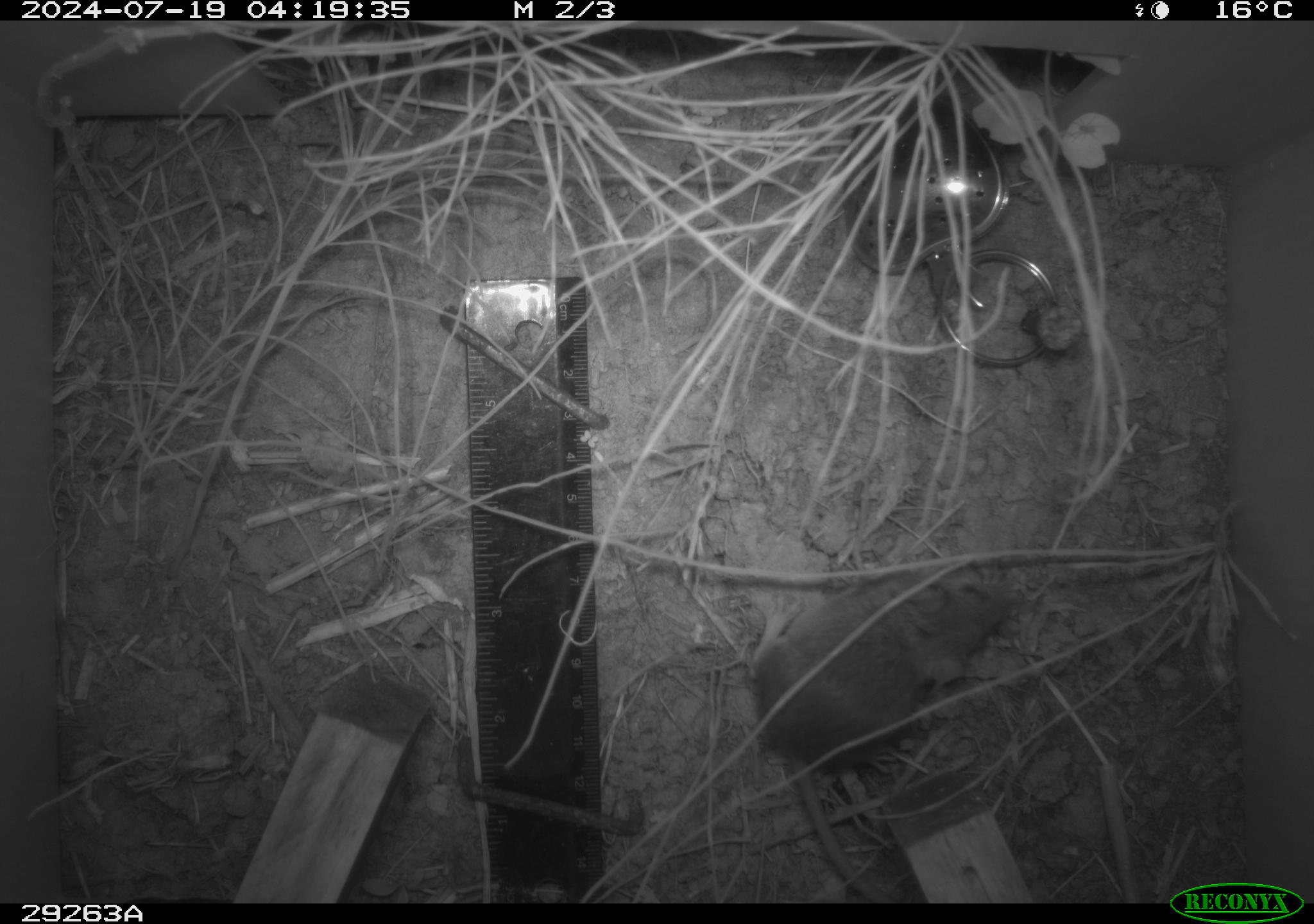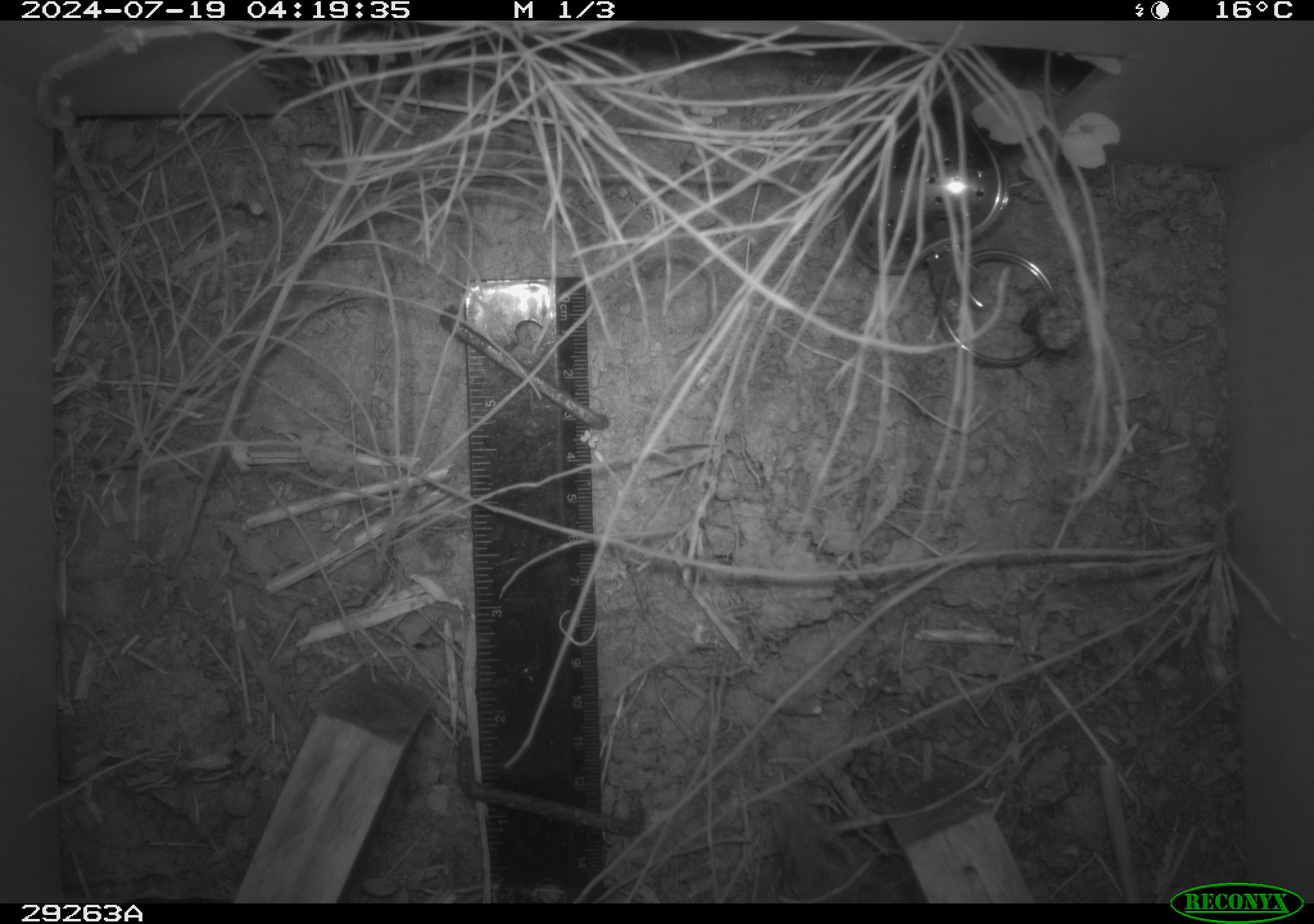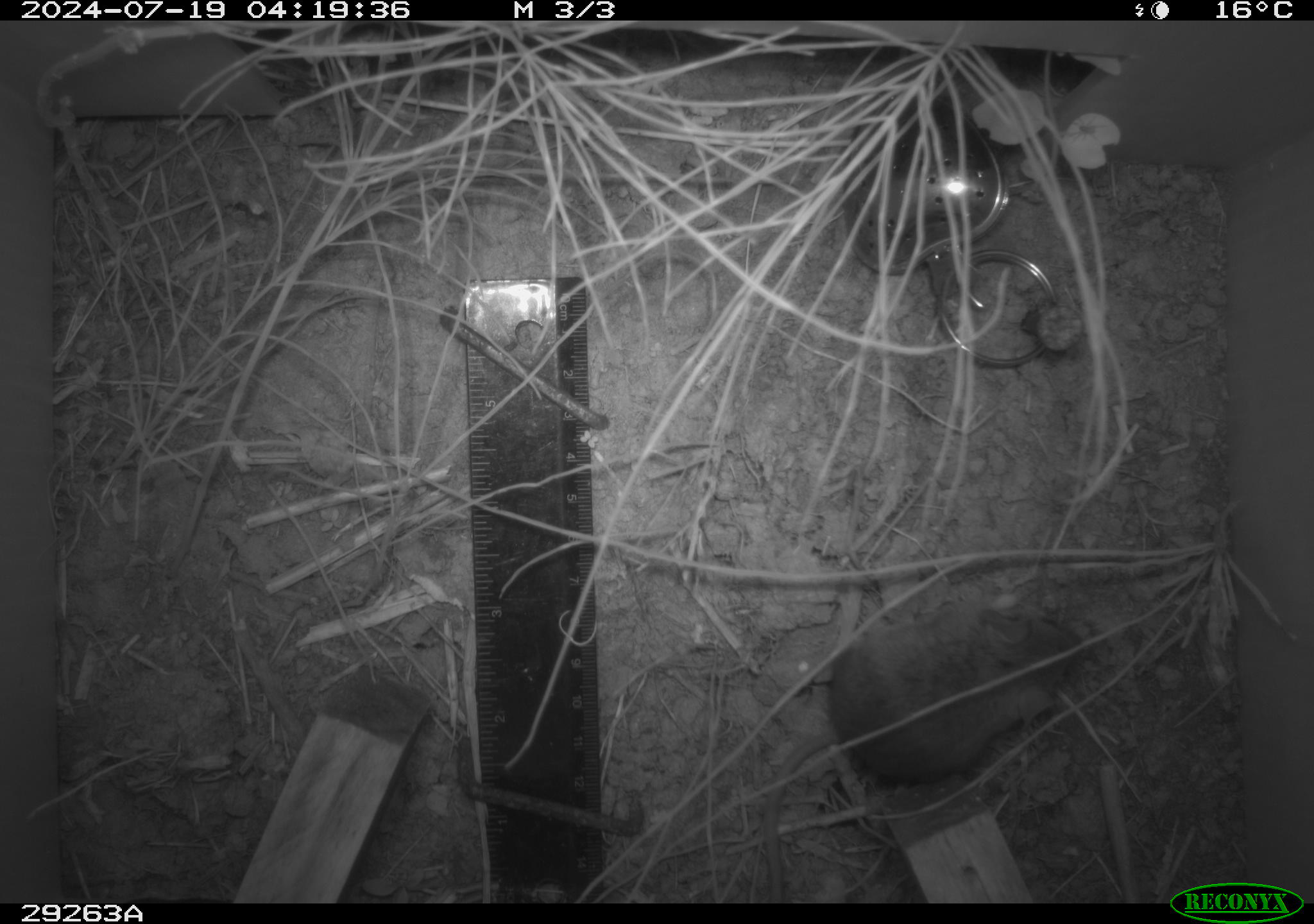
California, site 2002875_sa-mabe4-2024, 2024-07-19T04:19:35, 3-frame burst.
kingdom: Animalia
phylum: Chordata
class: Mammalia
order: Rodentia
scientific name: Rodentia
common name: rodent